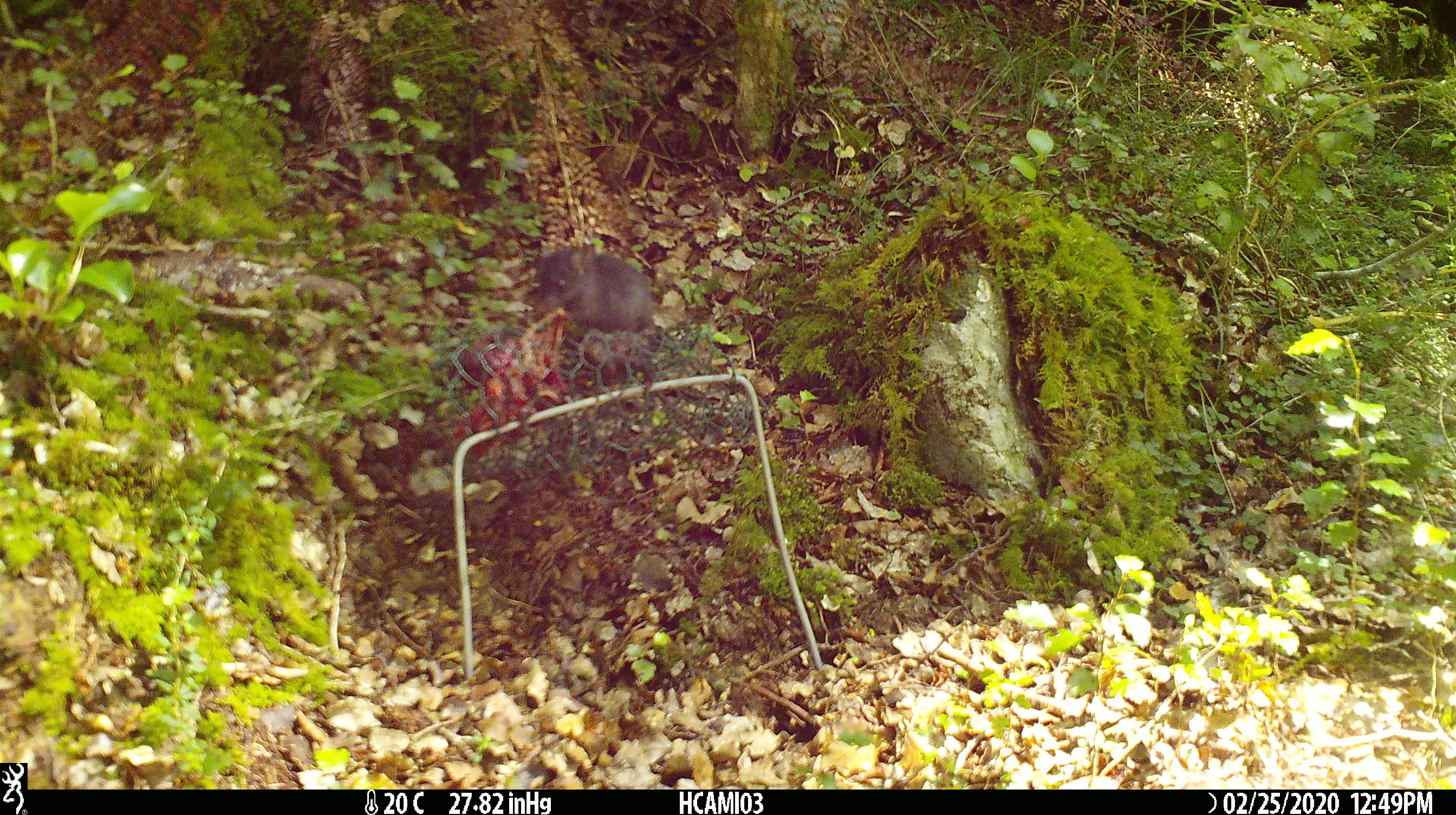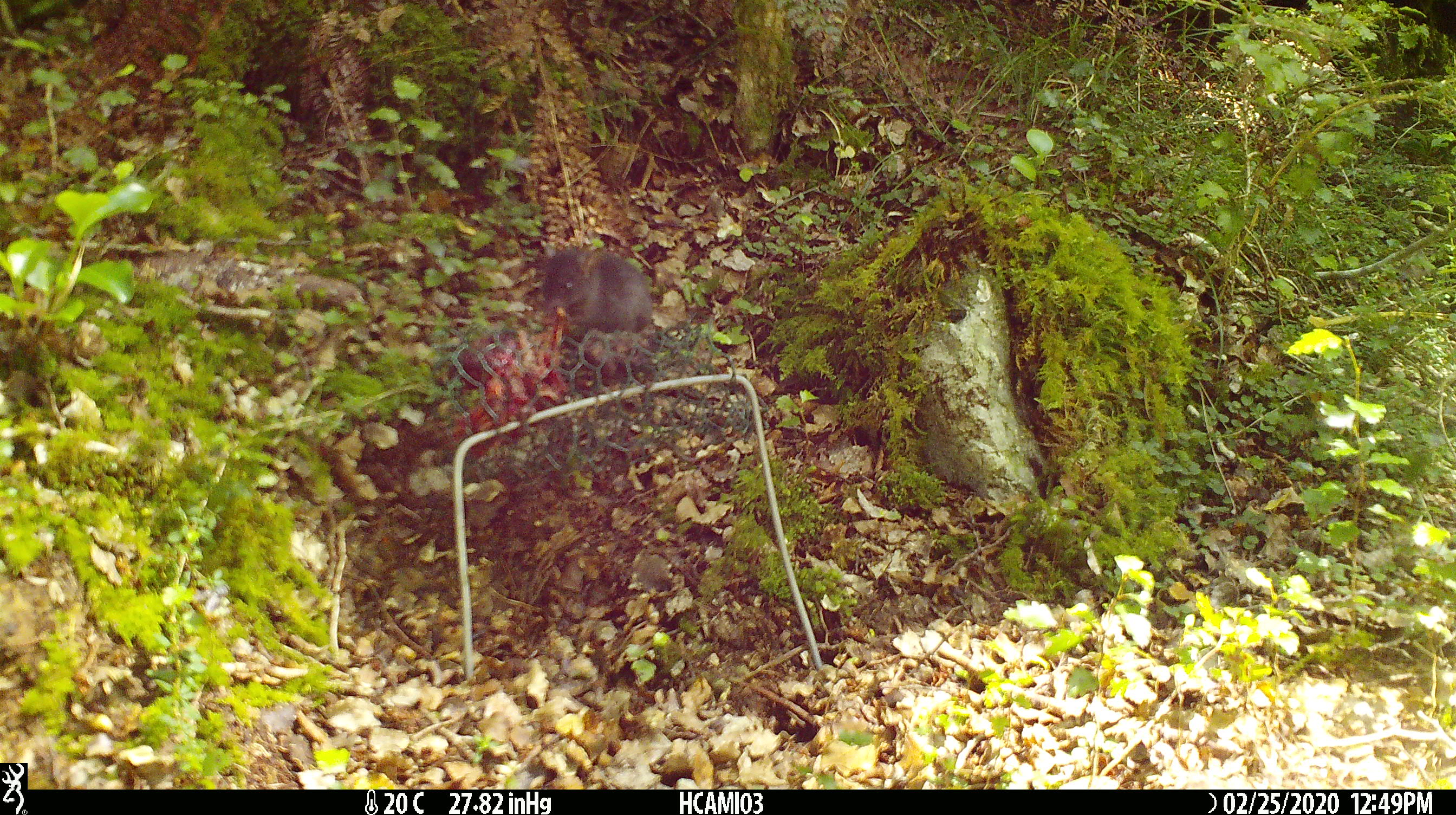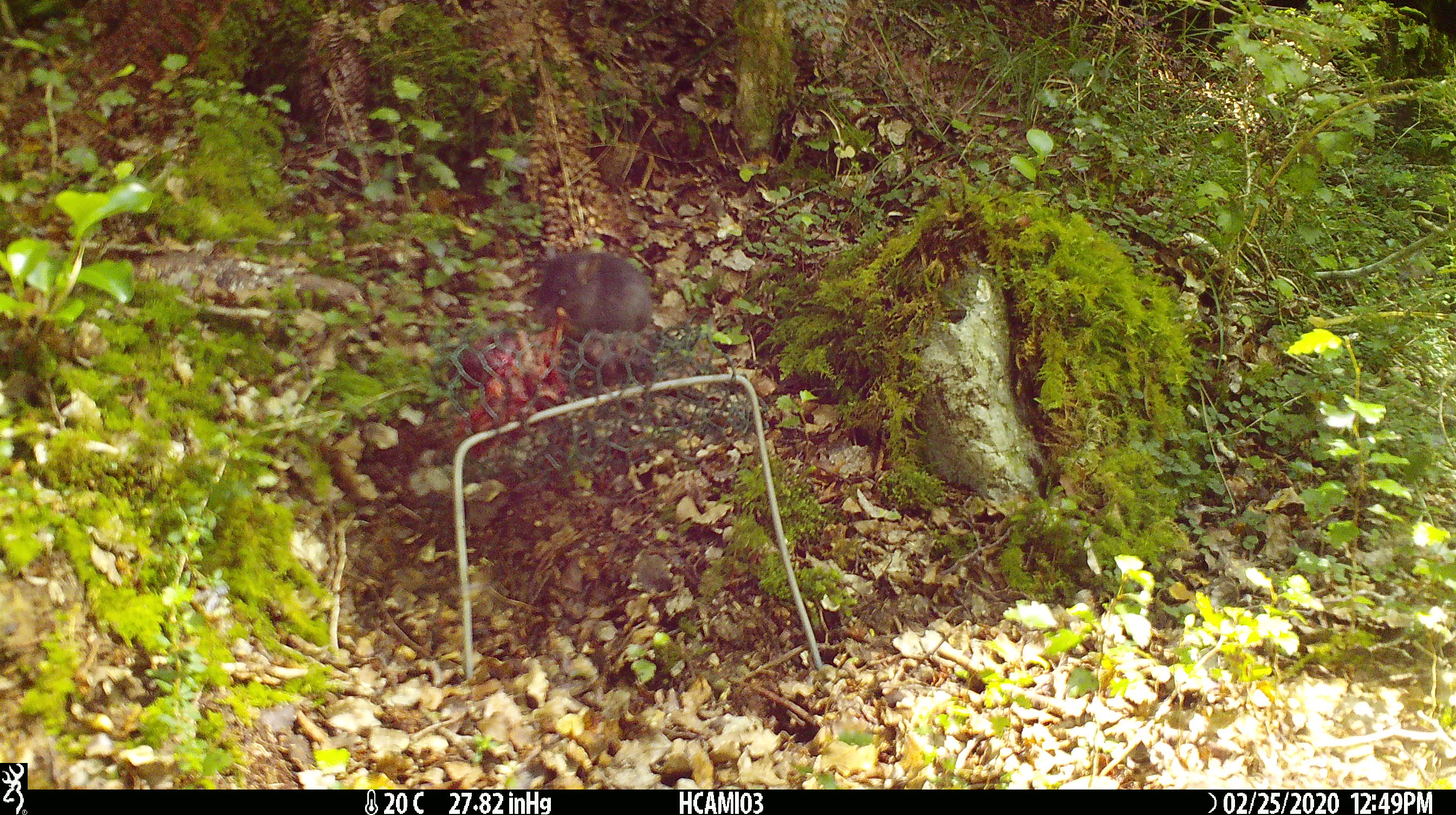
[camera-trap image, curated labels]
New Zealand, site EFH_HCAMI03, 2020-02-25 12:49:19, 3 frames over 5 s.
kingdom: Animalia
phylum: Chordata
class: Mammalia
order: Rodentia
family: Muridae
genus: Mus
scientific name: Mus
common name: mouse